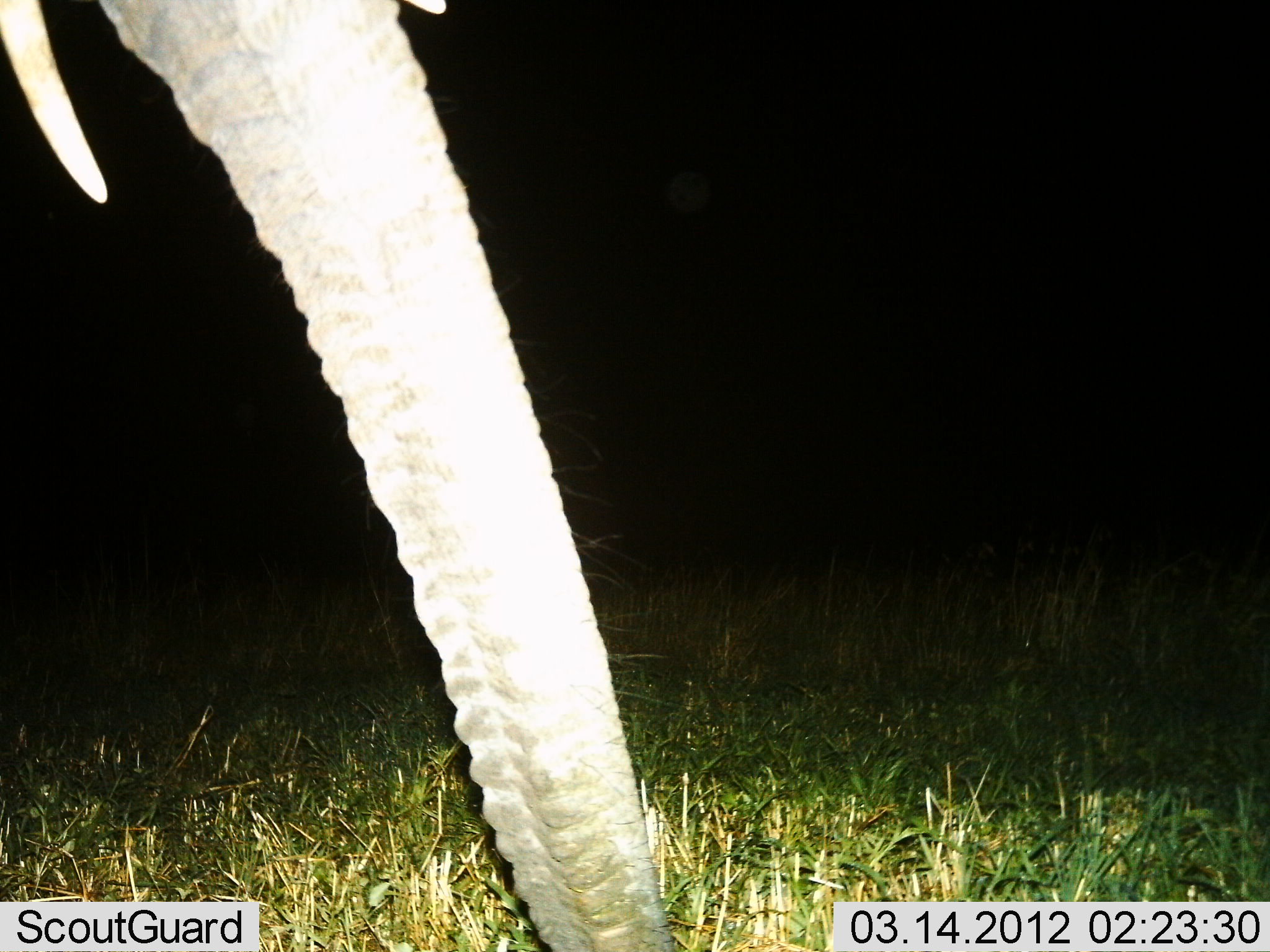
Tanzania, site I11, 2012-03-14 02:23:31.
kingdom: Animalia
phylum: Chordata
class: Mammalia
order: Proboscidea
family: Elephantidae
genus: Loxodonta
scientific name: Loxodonta africana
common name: african bush elephant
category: elephant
Elephant (african bush elephant) (Loxodonta africana), count 1. Behavior (volunteer vote fractions): standing 84%, resting 0%, moving 3%, interacting 0%. Young present (vote fraction): 0%. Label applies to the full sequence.